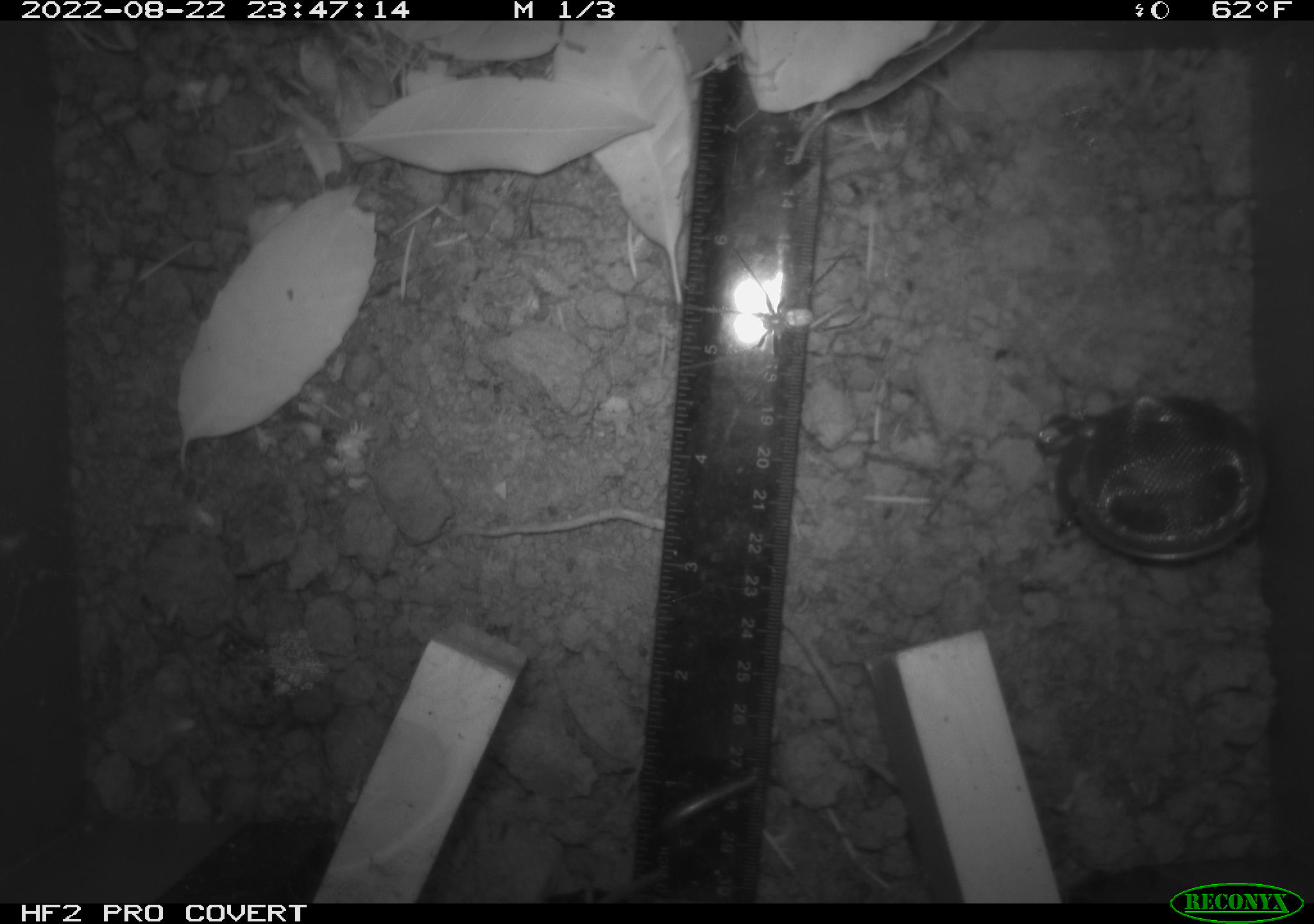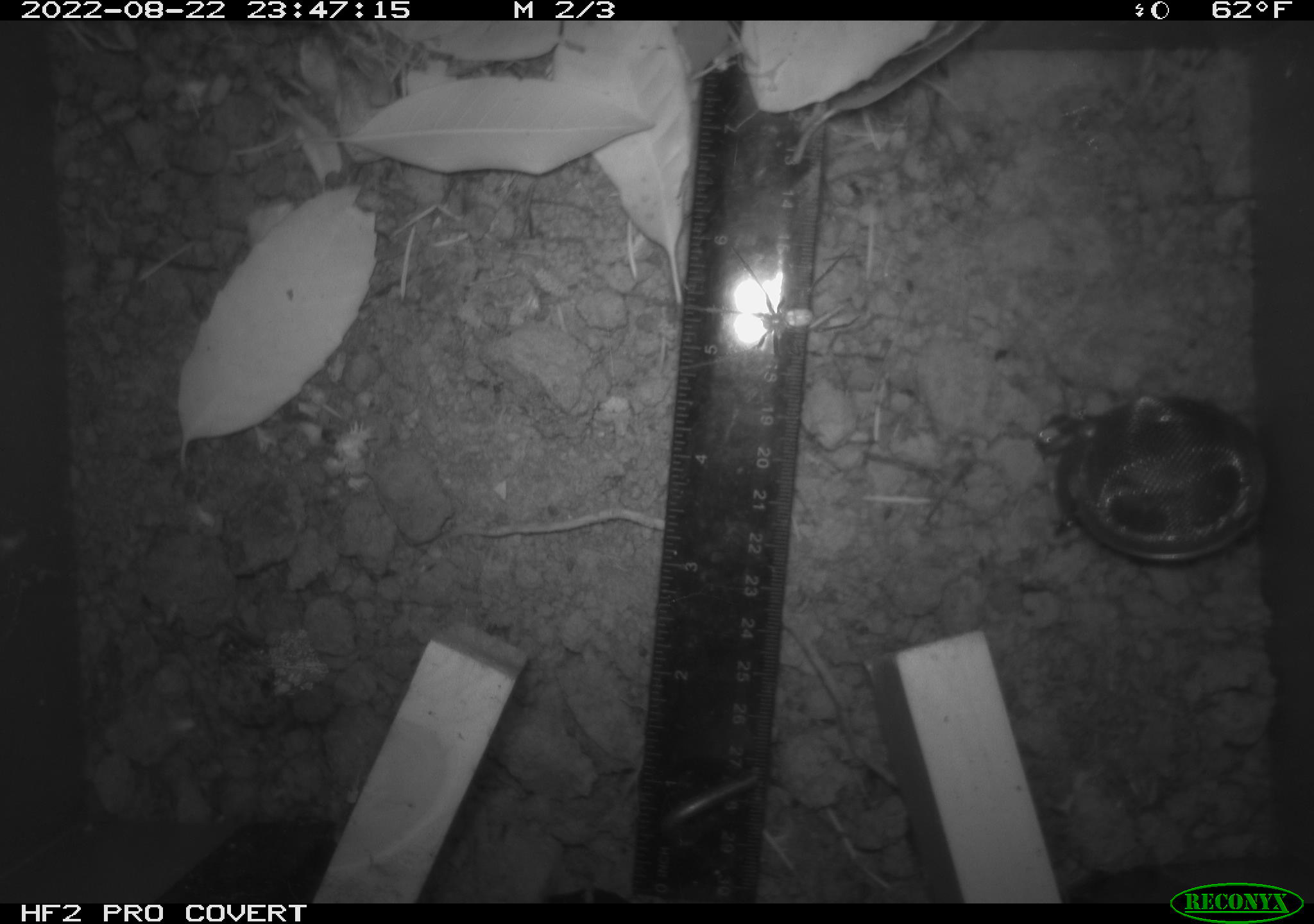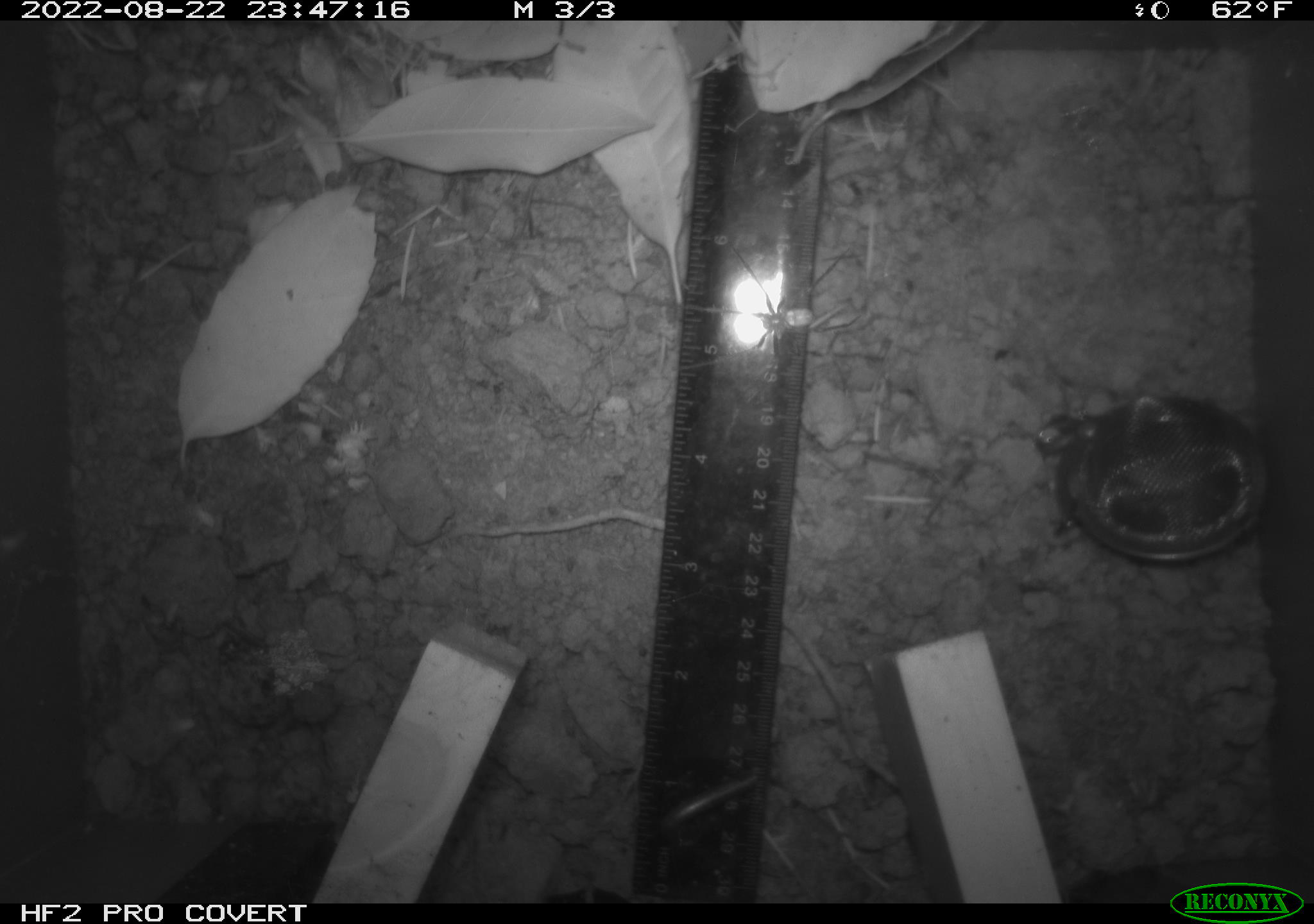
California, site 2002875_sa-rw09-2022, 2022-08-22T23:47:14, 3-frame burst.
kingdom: Animalia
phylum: Arthropoda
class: Arachnida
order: Araneae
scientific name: Araneae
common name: spider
Spider (Araneae).